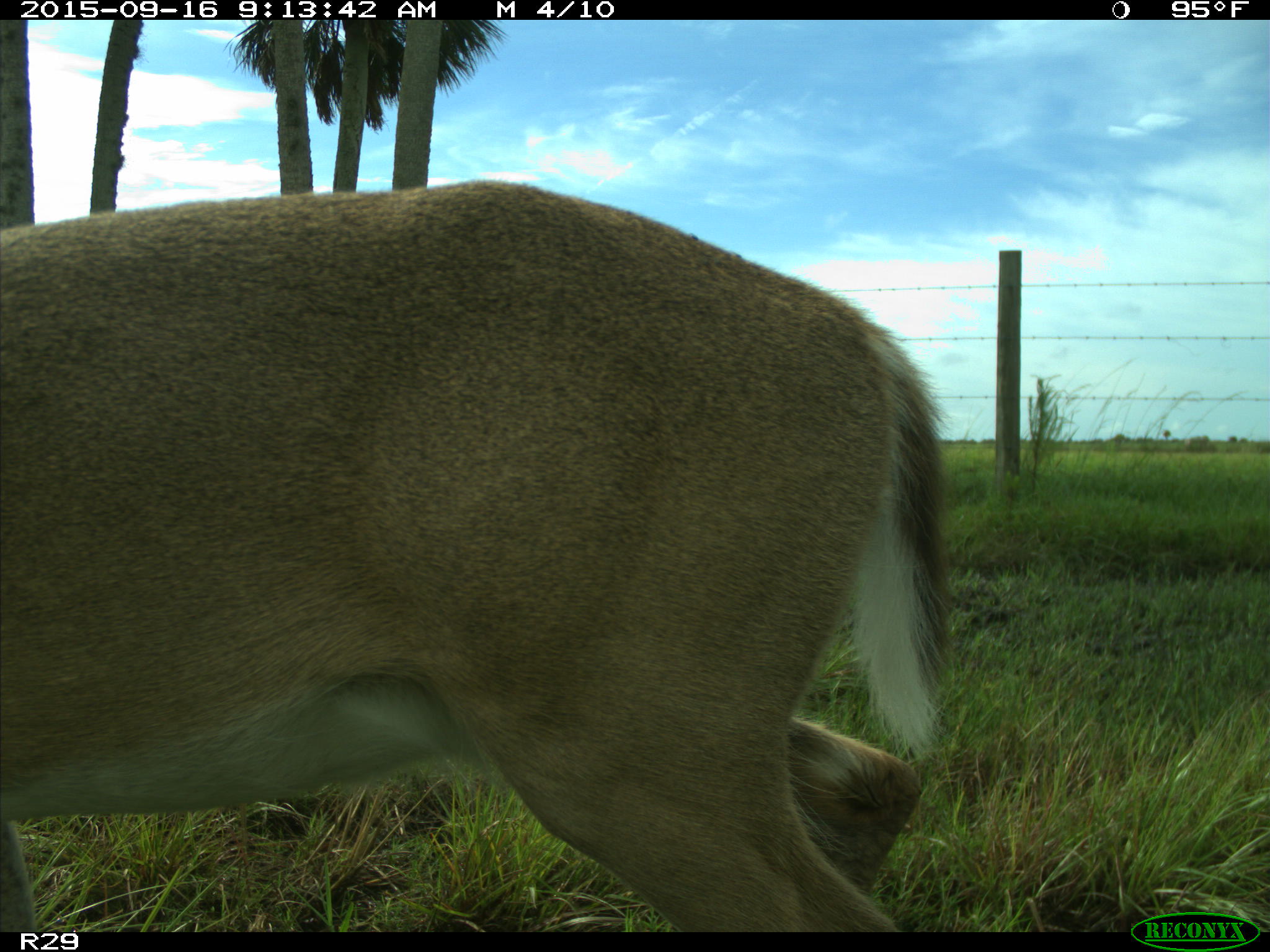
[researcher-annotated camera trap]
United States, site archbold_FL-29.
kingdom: Animalia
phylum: Chordata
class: Mammalia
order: Artiodactyla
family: Cervidae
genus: Odocoileus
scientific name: Odocoileus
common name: deer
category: unidentified deer